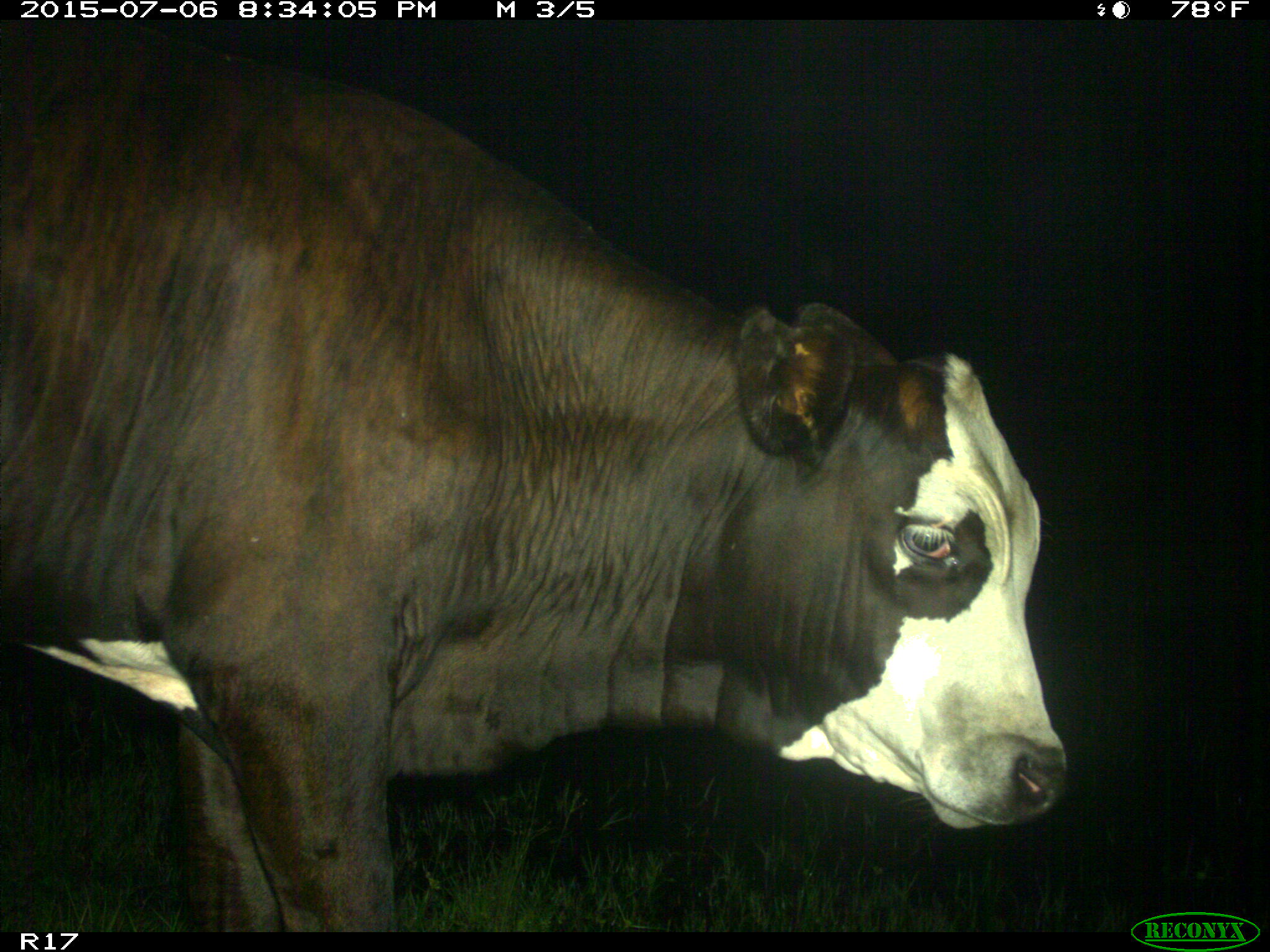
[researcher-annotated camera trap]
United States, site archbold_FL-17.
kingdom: Animalia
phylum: Chordata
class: Mammalia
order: Artiodactyla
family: Bovidae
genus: Bos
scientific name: Bos taurus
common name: domestic cow